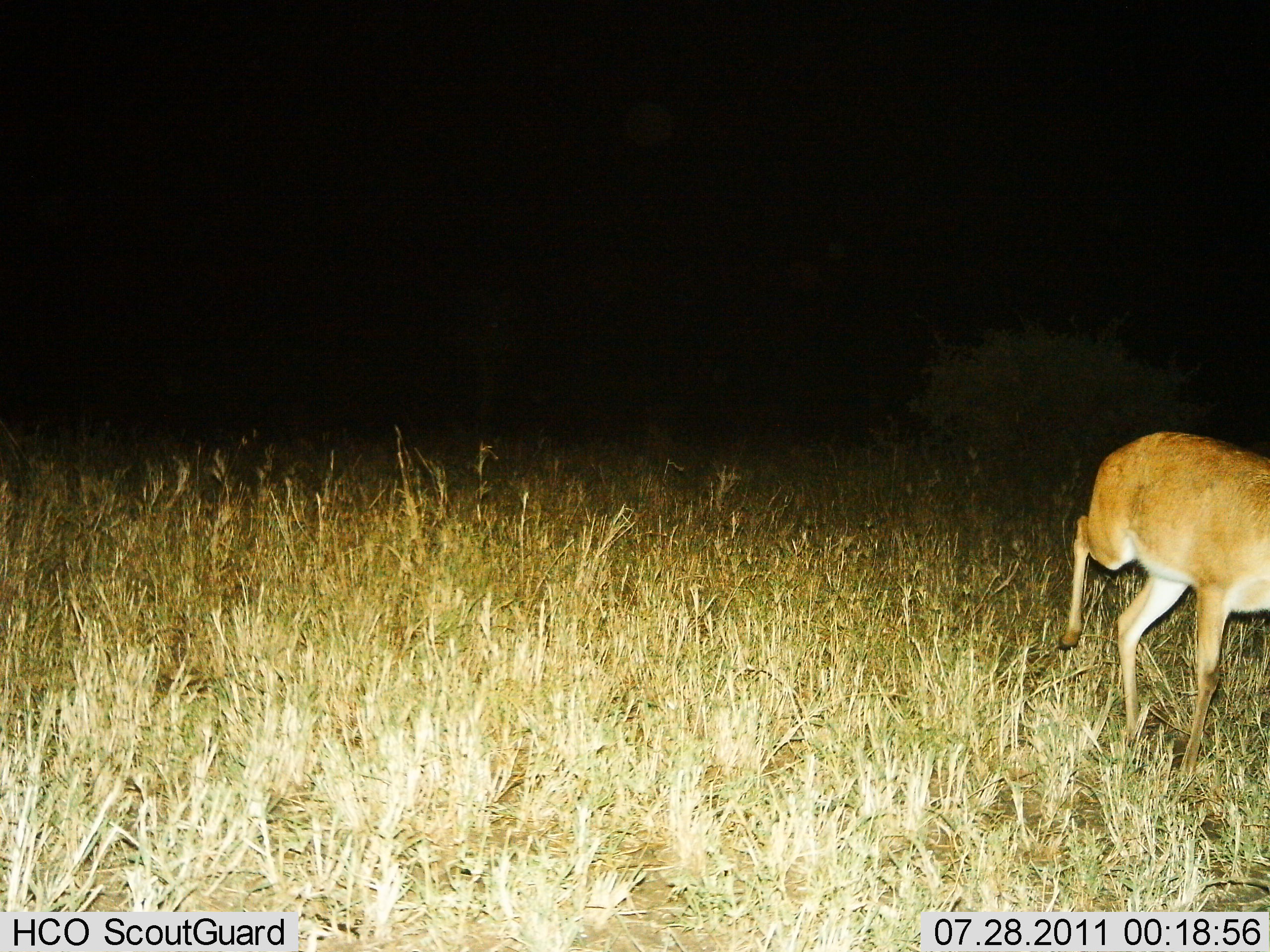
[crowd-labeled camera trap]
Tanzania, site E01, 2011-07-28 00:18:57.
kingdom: Animalia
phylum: Chordata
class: Mammalia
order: Artiodactyla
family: Bovidae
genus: Redunca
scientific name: Redunca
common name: reedbuck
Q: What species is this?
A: Reedbuck (Redunca).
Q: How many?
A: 1.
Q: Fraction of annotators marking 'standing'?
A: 9%.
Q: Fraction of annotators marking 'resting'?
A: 0%.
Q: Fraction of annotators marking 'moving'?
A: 91%.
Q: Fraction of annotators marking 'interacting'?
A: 0%.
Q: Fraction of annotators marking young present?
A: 0%.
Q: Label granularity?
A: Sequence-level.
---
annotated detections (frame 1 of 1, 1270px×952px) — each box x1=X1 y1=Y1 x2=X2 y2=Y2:
animal: x1=1055 y1=430 x2=1270 y2=802